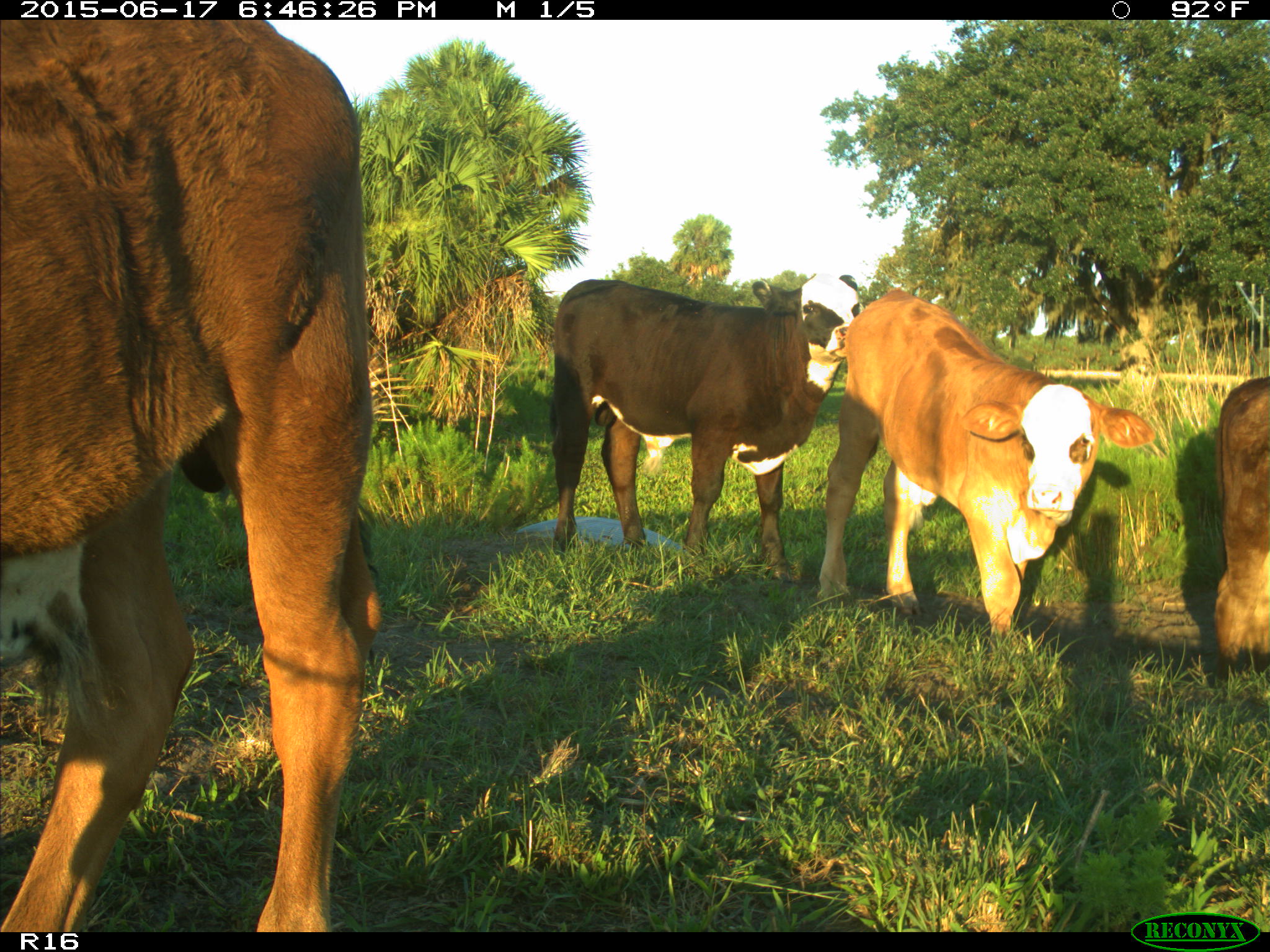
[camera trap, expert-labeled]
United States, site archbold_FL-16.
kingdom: Animalia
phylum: Chordata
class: Mammalia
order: Artiodactyla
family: Bovidae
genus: Bos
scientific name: Bos taurus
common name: domestic cow